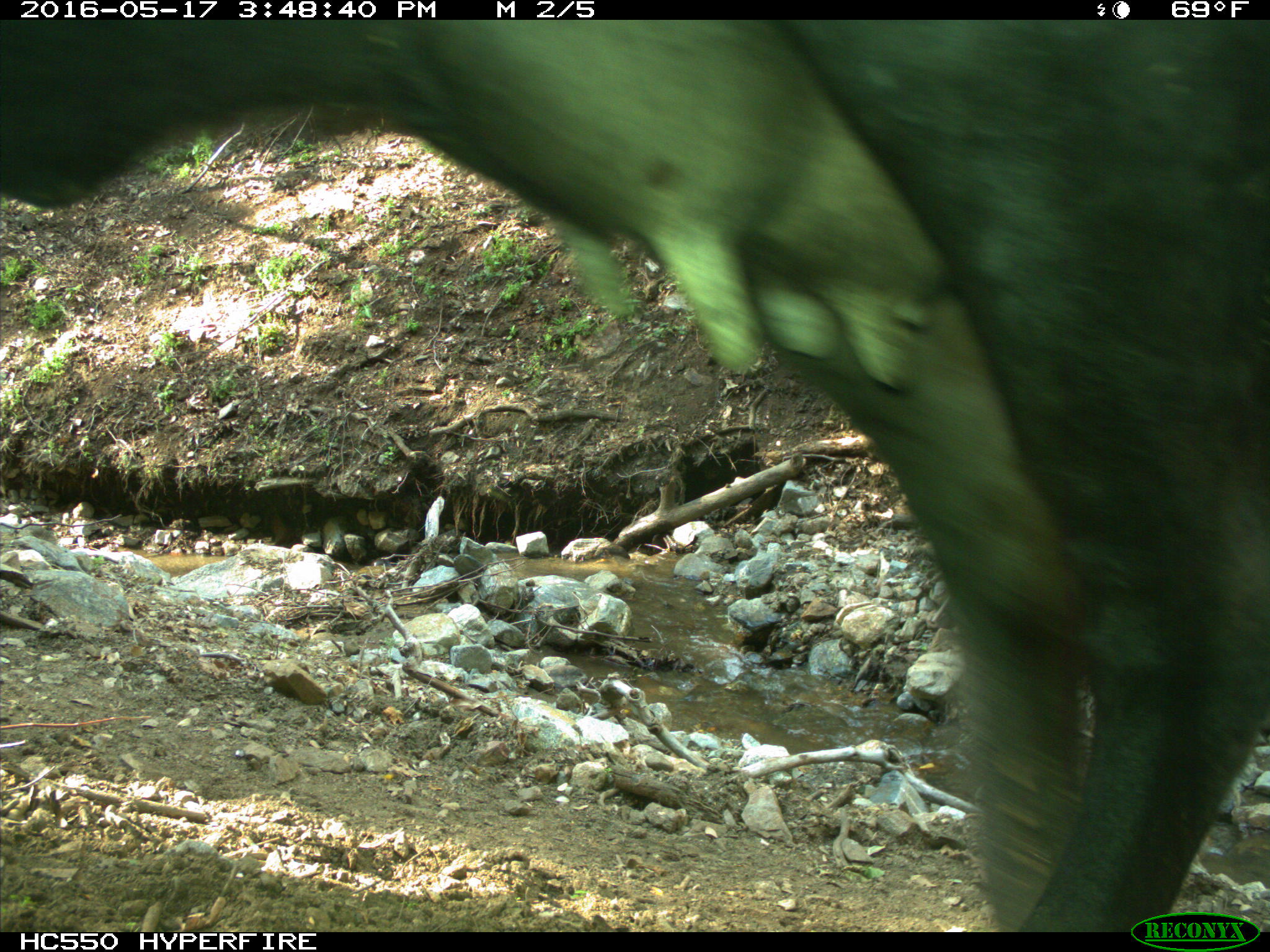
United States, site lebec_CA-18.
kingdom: Animalia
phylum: Chordata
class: Mammalia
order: Artiodactyla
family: Bovidae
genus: Bos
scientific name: Bos taurus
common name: domestic cow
Bos taurus (domestic cow).